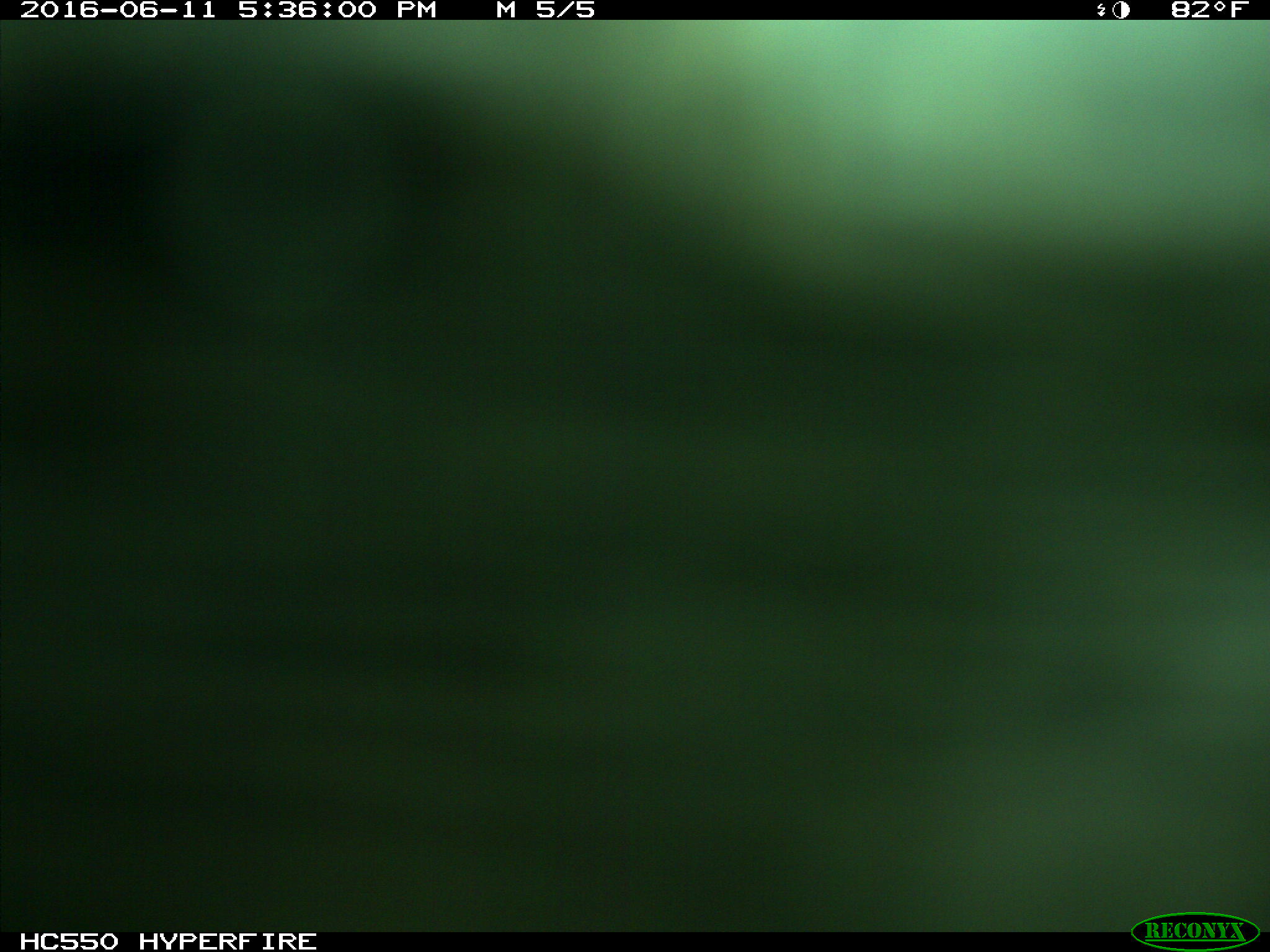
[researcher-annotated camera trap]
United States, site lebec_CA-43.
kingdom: Animalia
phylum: Chordata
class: Mammalia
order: Artiodactyla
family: Bovidae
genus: Bos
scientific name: Bos taurus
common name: domestic cow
Bos taurus (domestic cow).